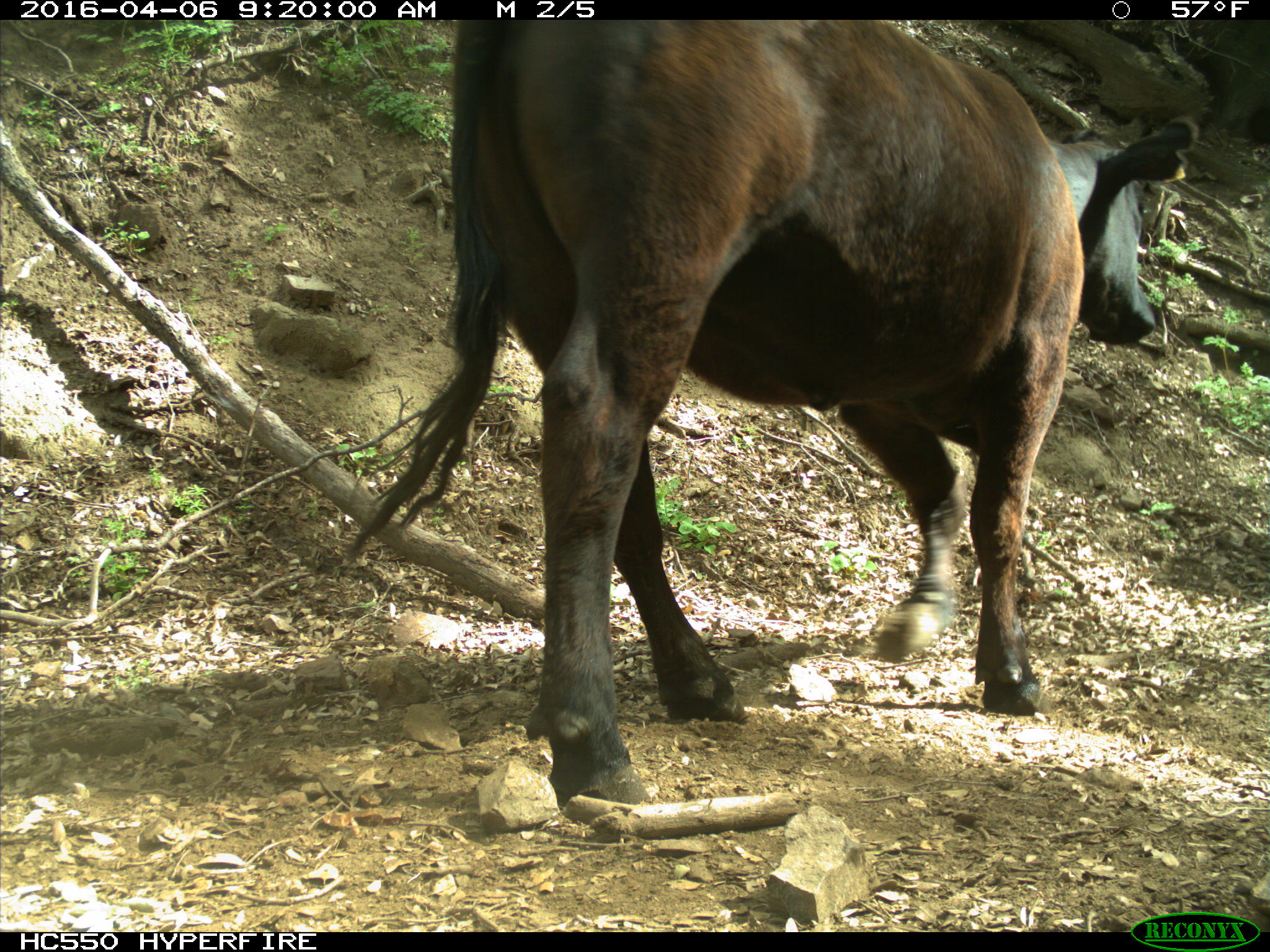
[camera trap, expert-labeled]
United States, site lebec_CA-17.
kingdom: Animalia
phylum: Chordata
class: Mammalia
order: Artiodactyla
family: Bovidae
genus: Bos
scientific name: Bos taurus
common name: domestic cow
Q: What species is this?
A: Bos taurus (domestic cow).